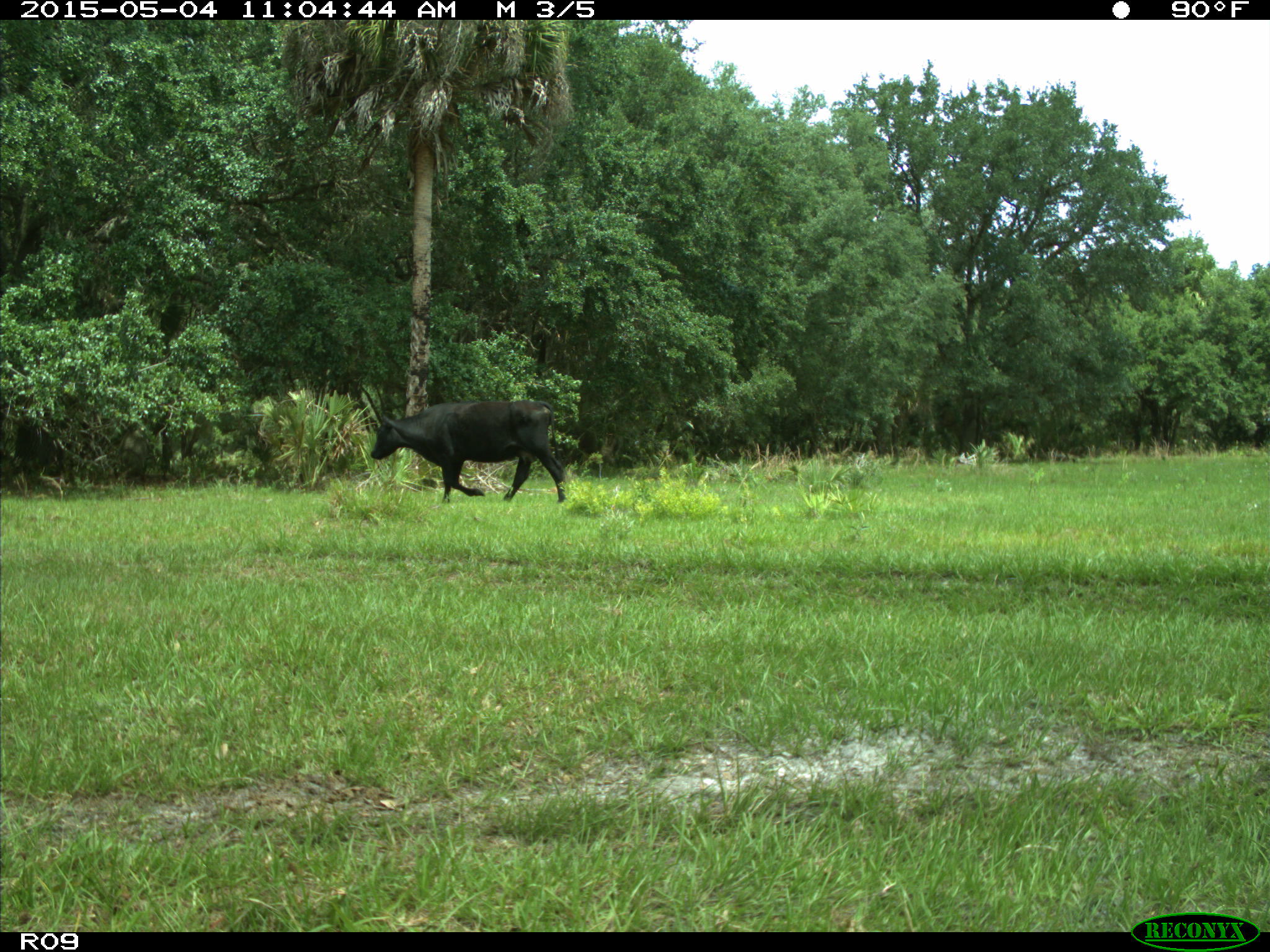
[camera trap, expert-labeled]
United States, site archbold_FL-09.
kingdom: Animalia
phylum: Chordata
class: Mammalia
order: Artiodactyla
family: Bovidae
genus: Bos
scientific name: Bos taurus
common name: domestic cow